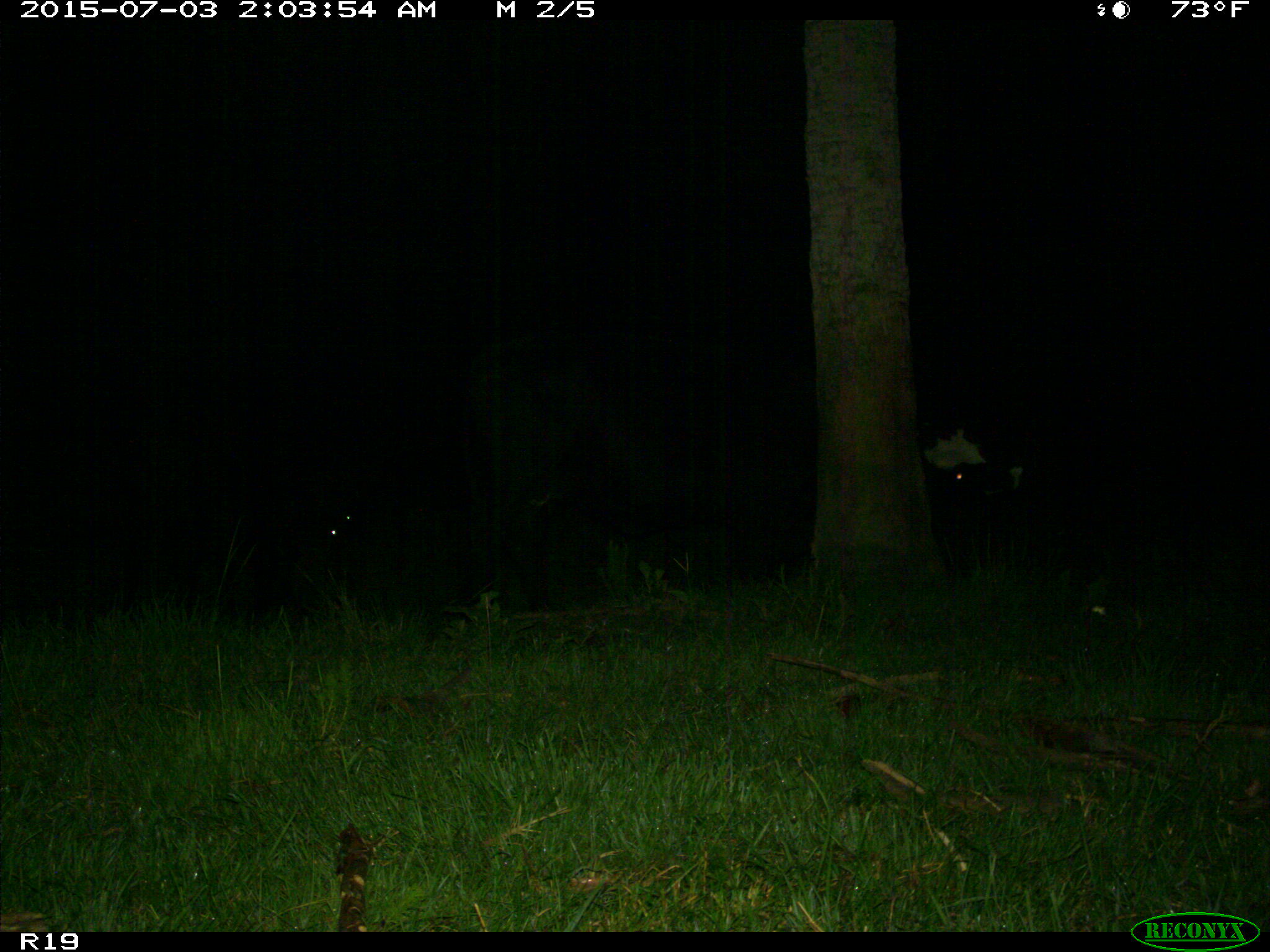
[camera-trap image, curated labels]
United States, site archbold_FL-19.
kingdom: Animalia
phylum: Chordata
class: Mammalia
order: Artiodactyla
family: Bovidae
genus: Bos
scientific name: Bos taurus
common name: domestic cow